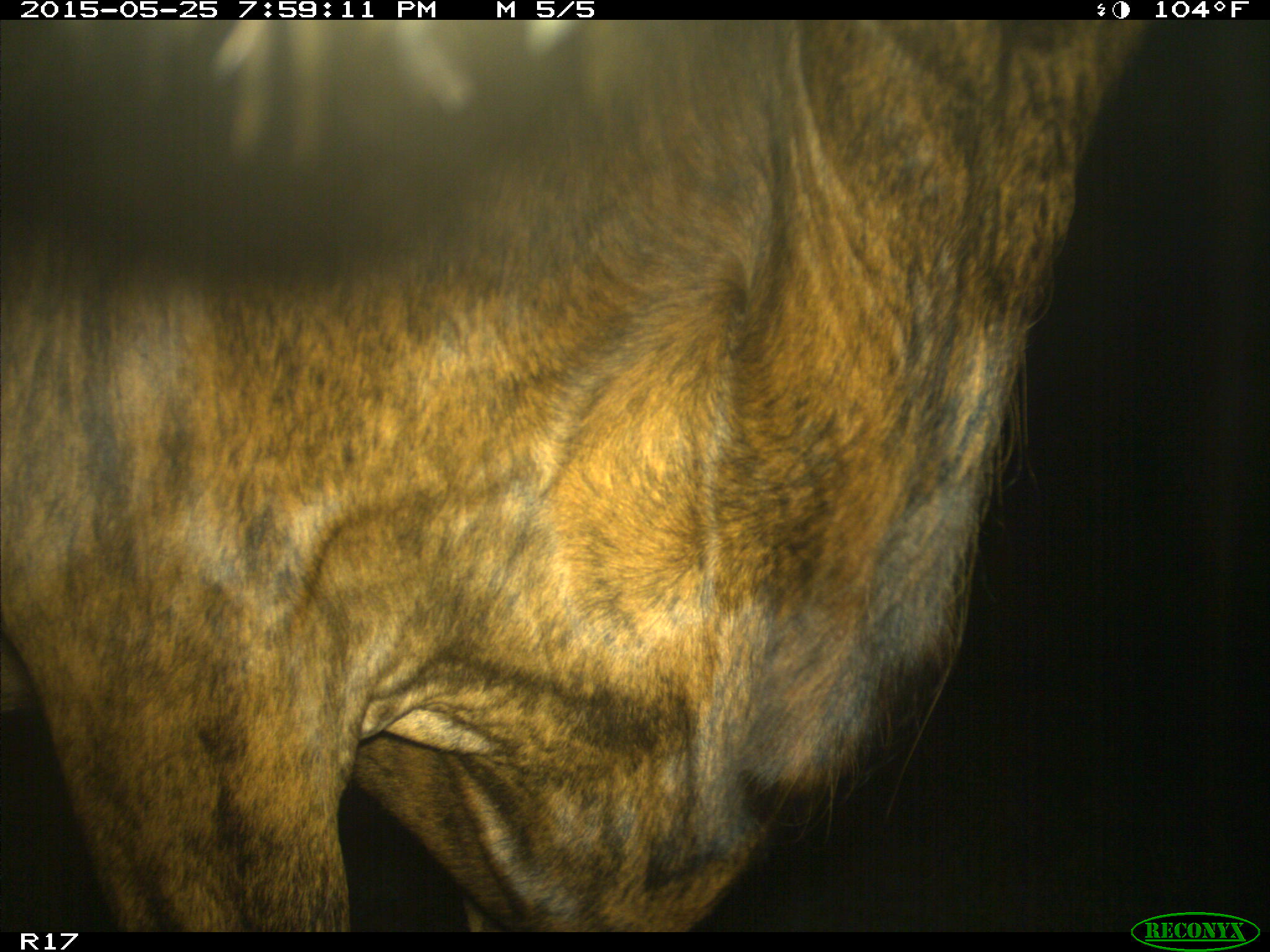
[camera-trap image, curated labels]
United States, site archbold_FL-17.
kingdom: Animalia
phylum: Chordata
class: Mammalia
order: Artiodactyla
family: Bovidae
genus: Bos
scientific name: Bos taurus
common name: domestic cow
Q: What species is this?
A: Bos taurus (domestic cow).